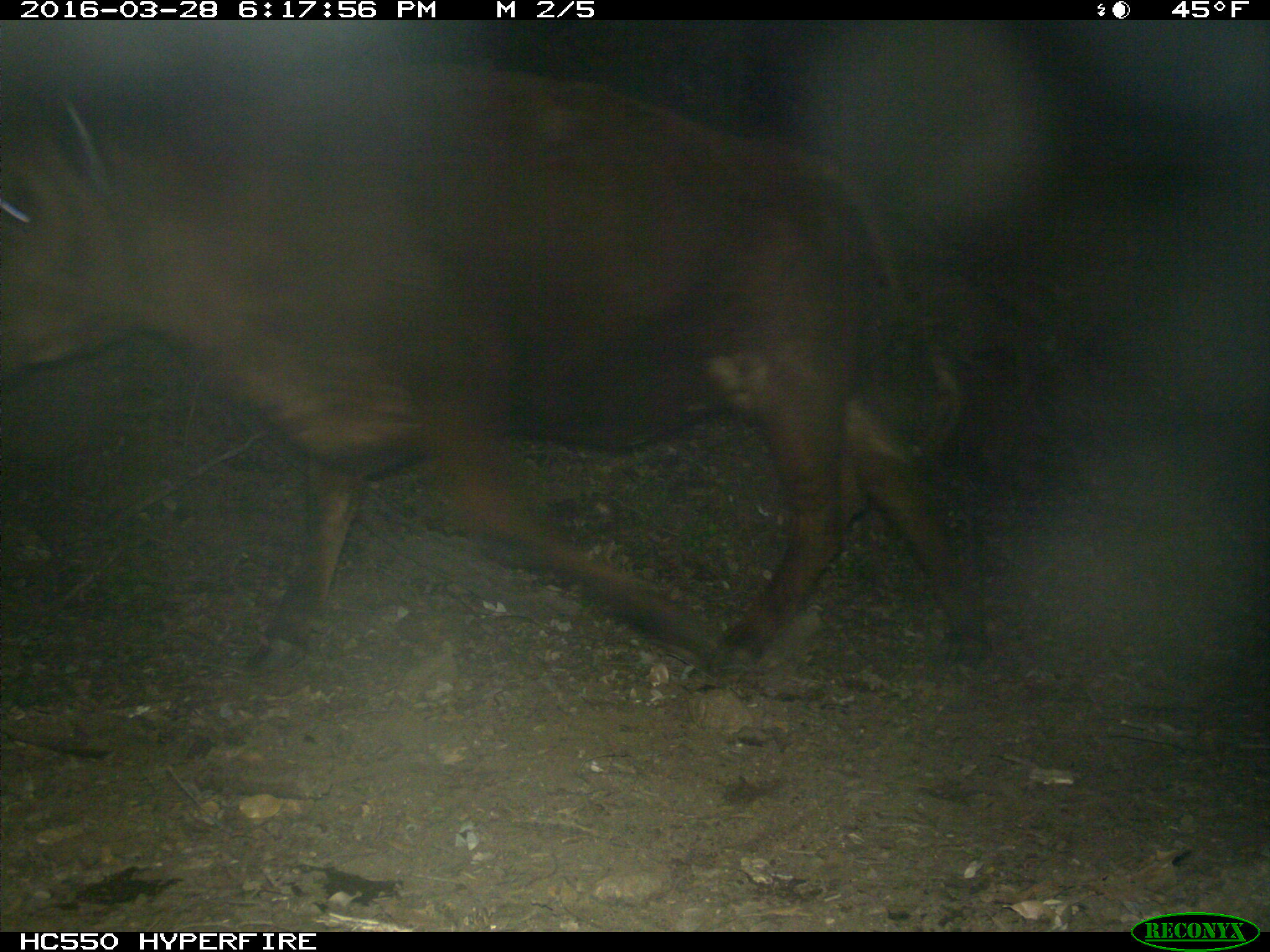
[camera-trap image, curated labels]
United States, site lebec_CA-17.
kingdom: Animalia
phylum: Chordata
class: Mammalia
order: Artiodactyla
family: Bovidae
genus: Bos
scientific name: Bos taurus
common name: domestic cow